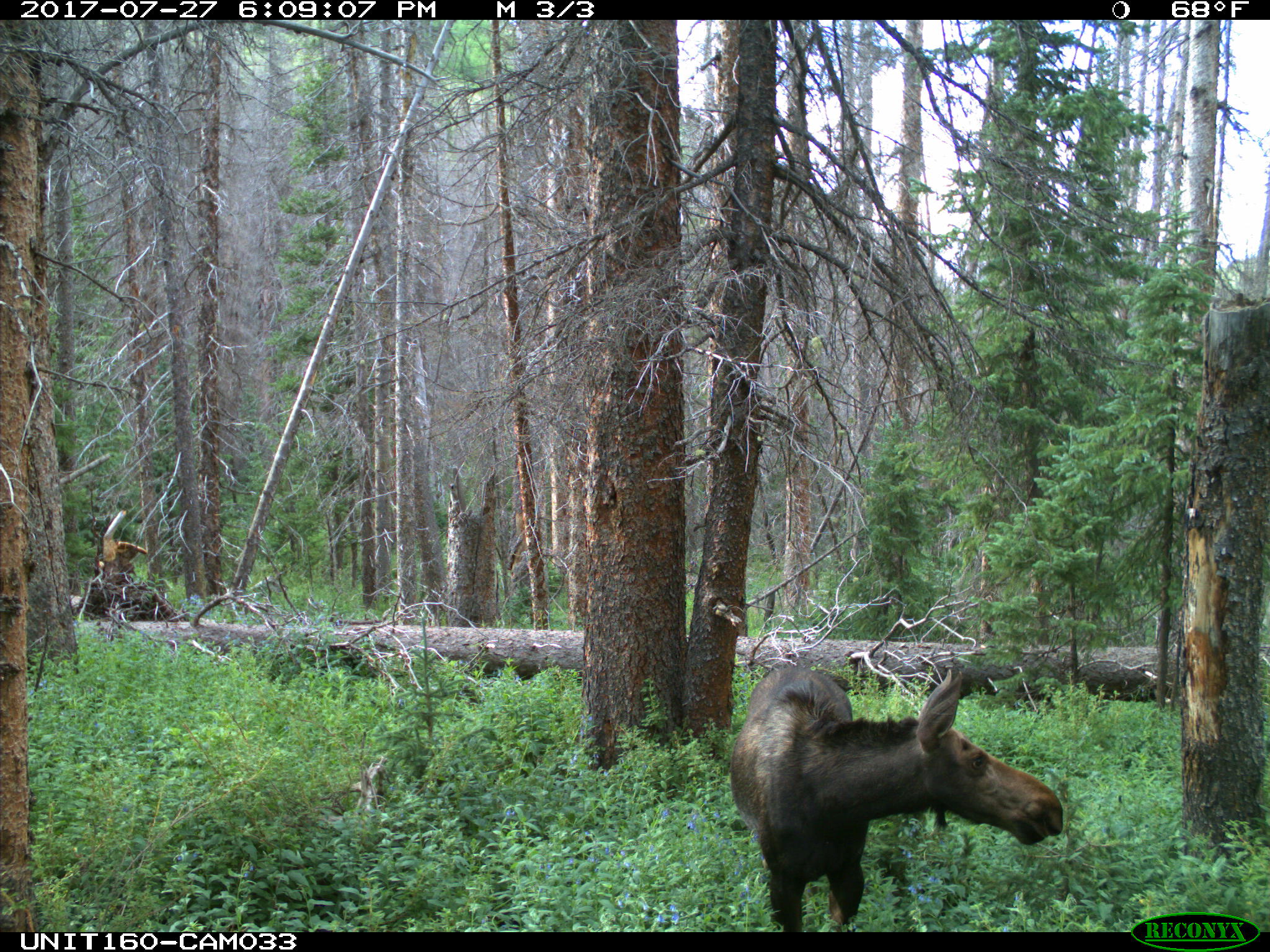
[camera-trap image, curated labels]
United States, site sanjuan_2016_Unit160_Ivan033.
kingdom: Animalia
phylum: Chordata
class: Mammalia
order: Artiodactyla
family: Cervidae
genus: Alces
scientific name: Alces alces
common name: moose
Alces alces (moose).